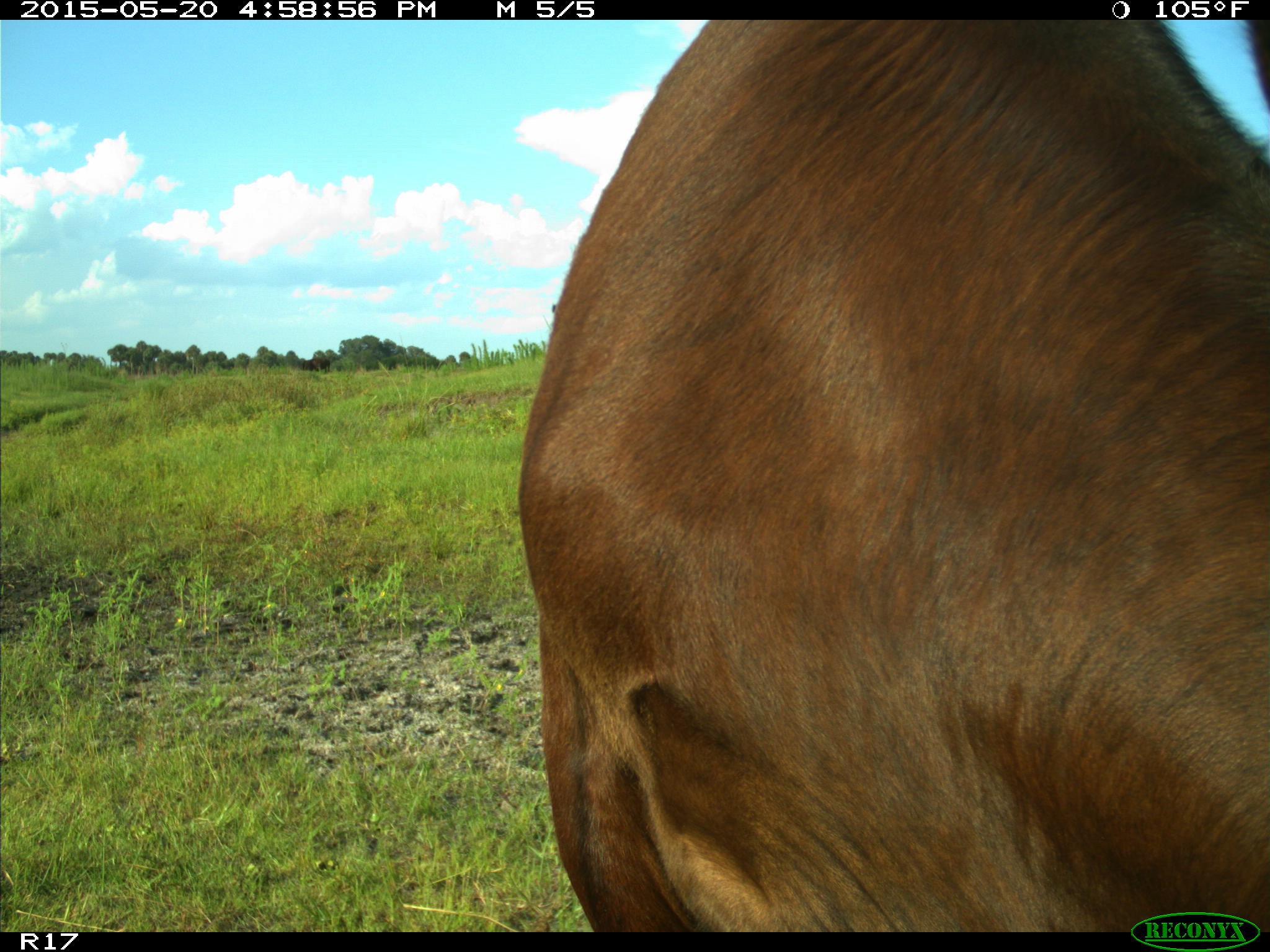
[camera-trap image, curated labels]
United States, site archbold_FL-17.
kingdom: Animalia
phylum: Chordata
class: Mammalia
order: Artiodactyla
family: Bovidae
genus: Bos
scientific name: Bos taurus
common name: domestic cow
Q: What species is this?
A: Bos taurus (domestic cow).